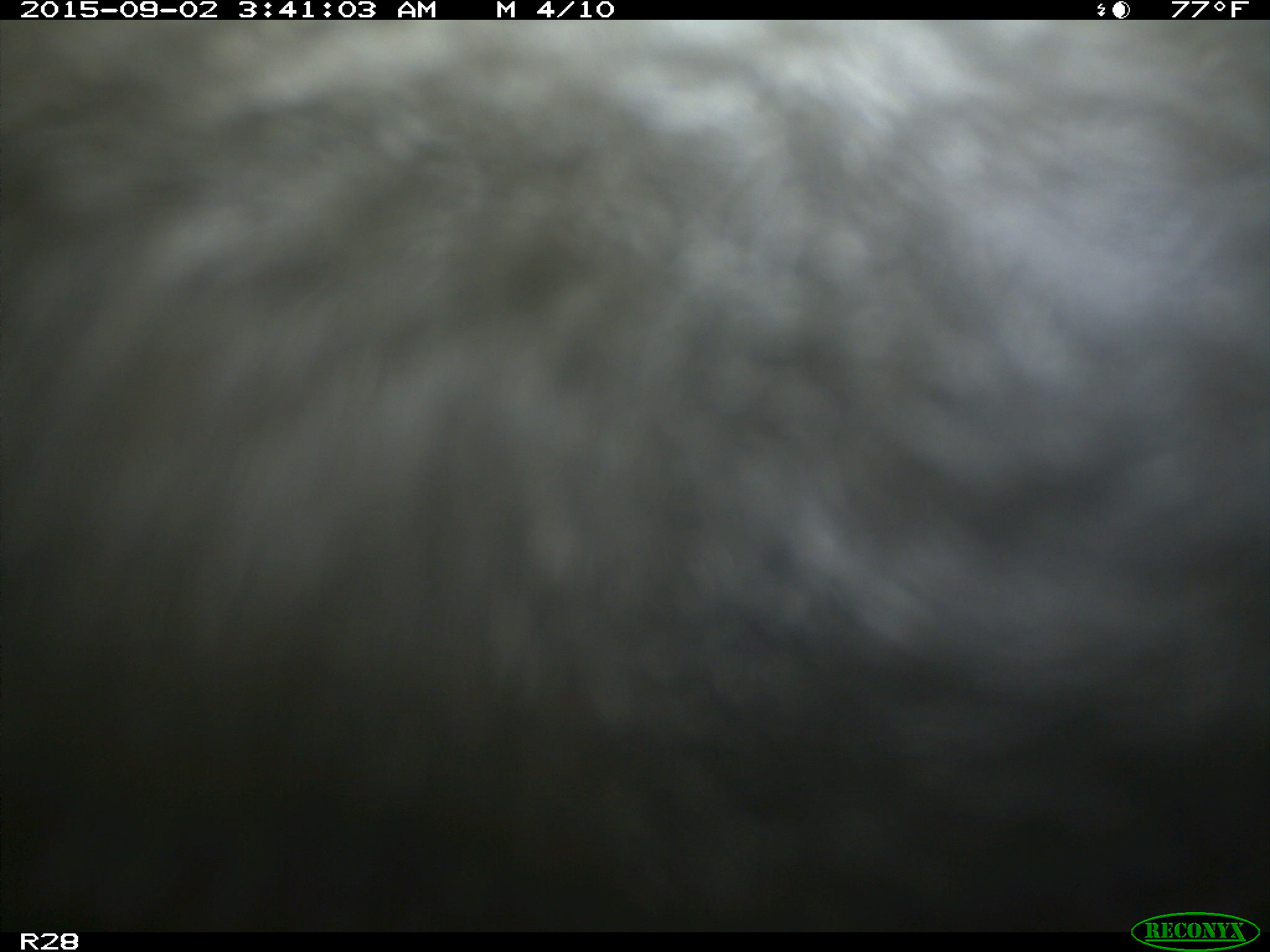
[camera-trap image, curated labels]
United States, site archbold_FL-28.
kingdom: Animalia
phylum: Chordata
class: Mammalia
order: Artiodactyla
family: Bovidae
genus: Bos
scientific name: Bos taurus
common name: domestic cow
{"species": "Bos taurus (domestic cow)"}